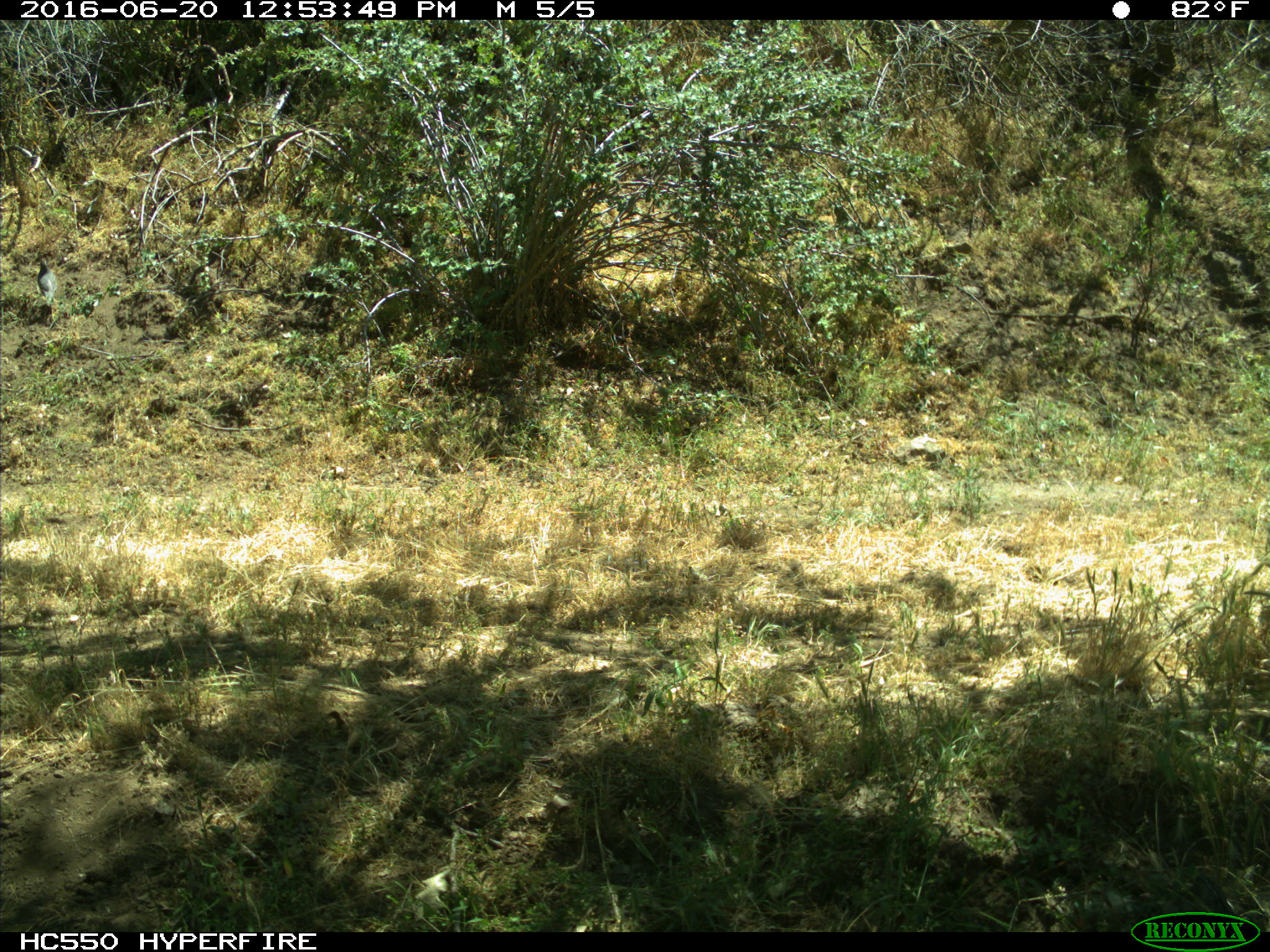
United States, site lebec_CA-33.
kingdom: Animalia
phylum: Chordata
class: Aves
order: Galliformes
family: Odontophoridae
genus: Callipepla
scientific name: Callipepla californica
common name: california quail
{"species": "Callipepla californica (california quail)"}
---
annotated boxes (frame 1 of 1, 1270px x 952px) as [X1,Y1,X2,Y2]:
animal: [37,256,58,319]